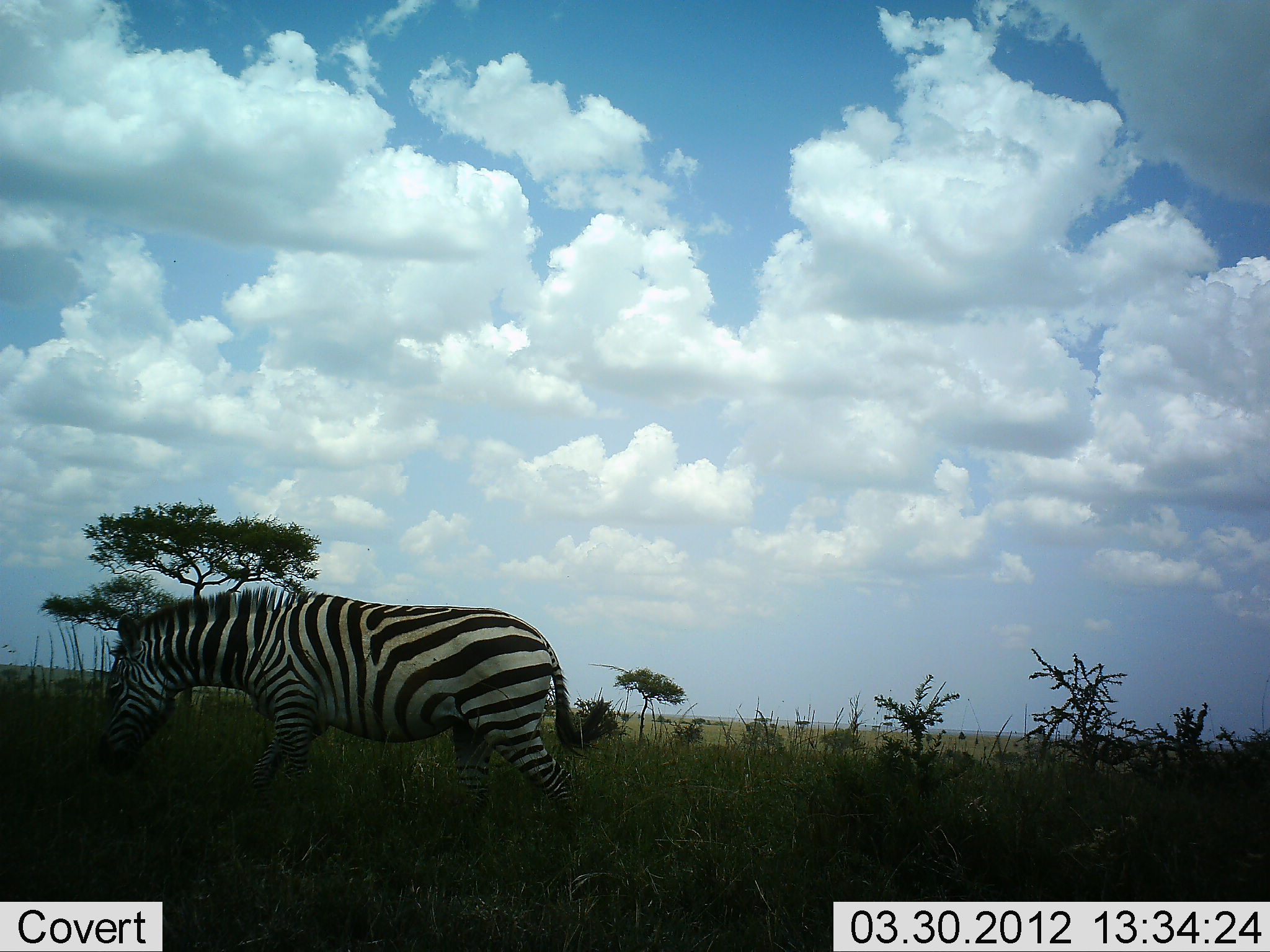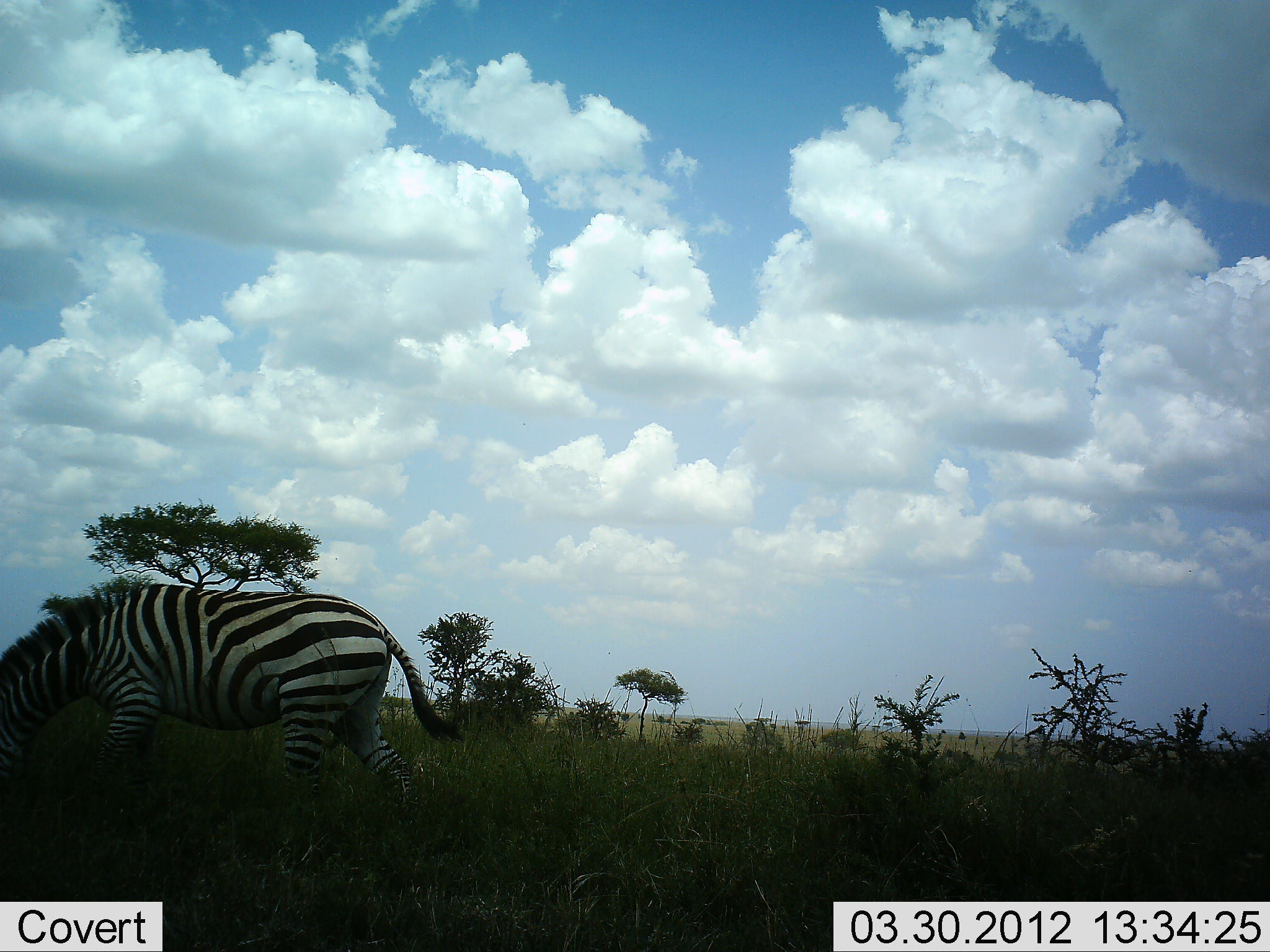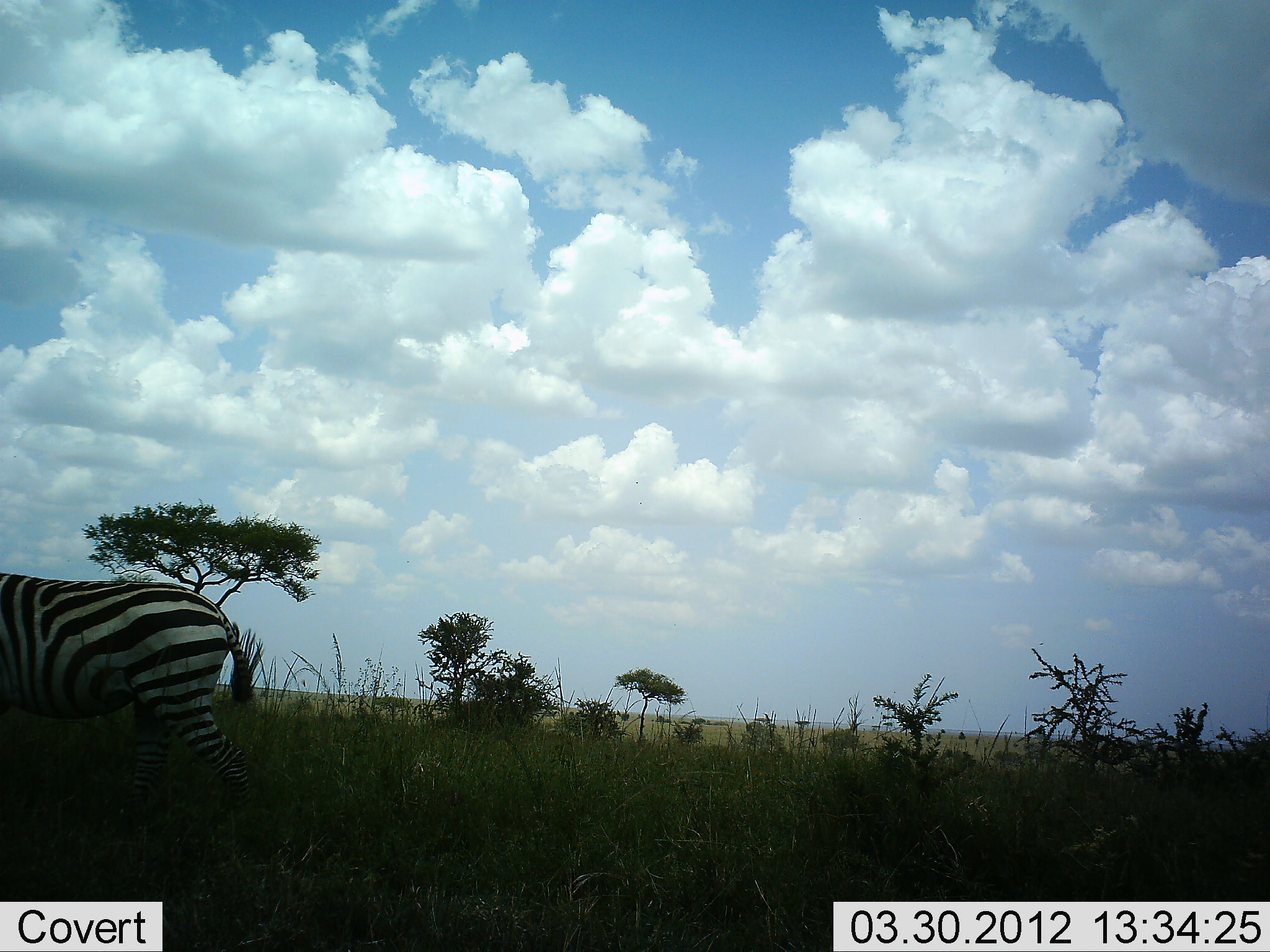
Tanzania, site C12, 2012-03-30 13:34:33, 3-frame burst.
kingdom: Animalia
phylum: Chordata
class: Mammalia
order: Perissodactyla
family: Equidae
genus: Equus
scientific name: Equus quagga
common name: plains zebra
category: zebra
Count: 1.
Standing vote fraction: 10%.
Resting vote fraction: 0%.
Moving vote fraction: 94%.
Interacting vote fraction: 0%.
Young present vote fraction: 0%.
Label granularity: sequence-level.